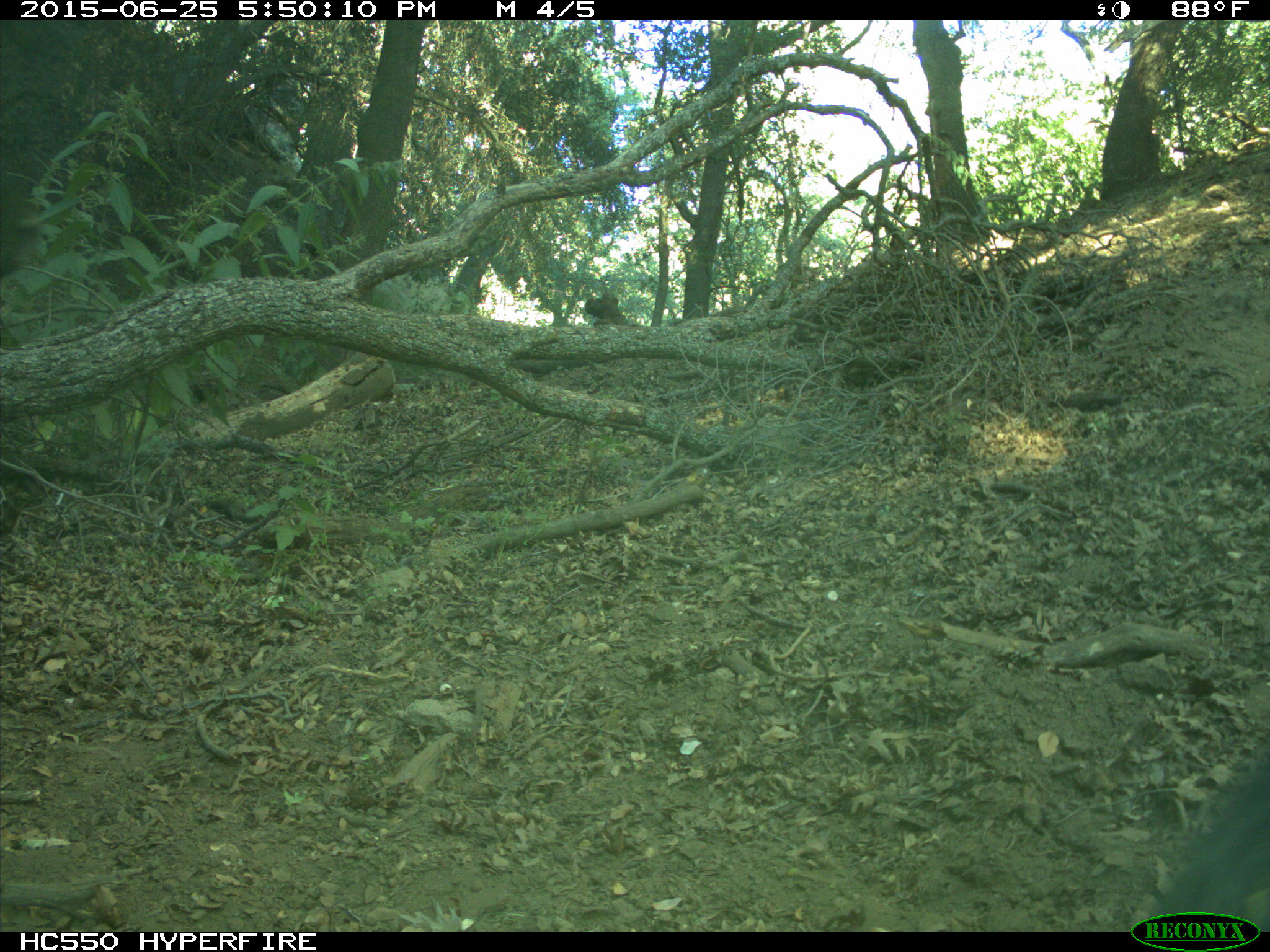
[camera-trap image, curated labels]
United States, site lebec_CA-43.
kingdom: Animalia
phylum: Chordata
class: Mammalia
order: Artiodactyla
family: Bovidae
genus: Bos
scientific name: Bos taurus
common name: domestic cow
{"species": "Bos taurus (domestic cow)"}